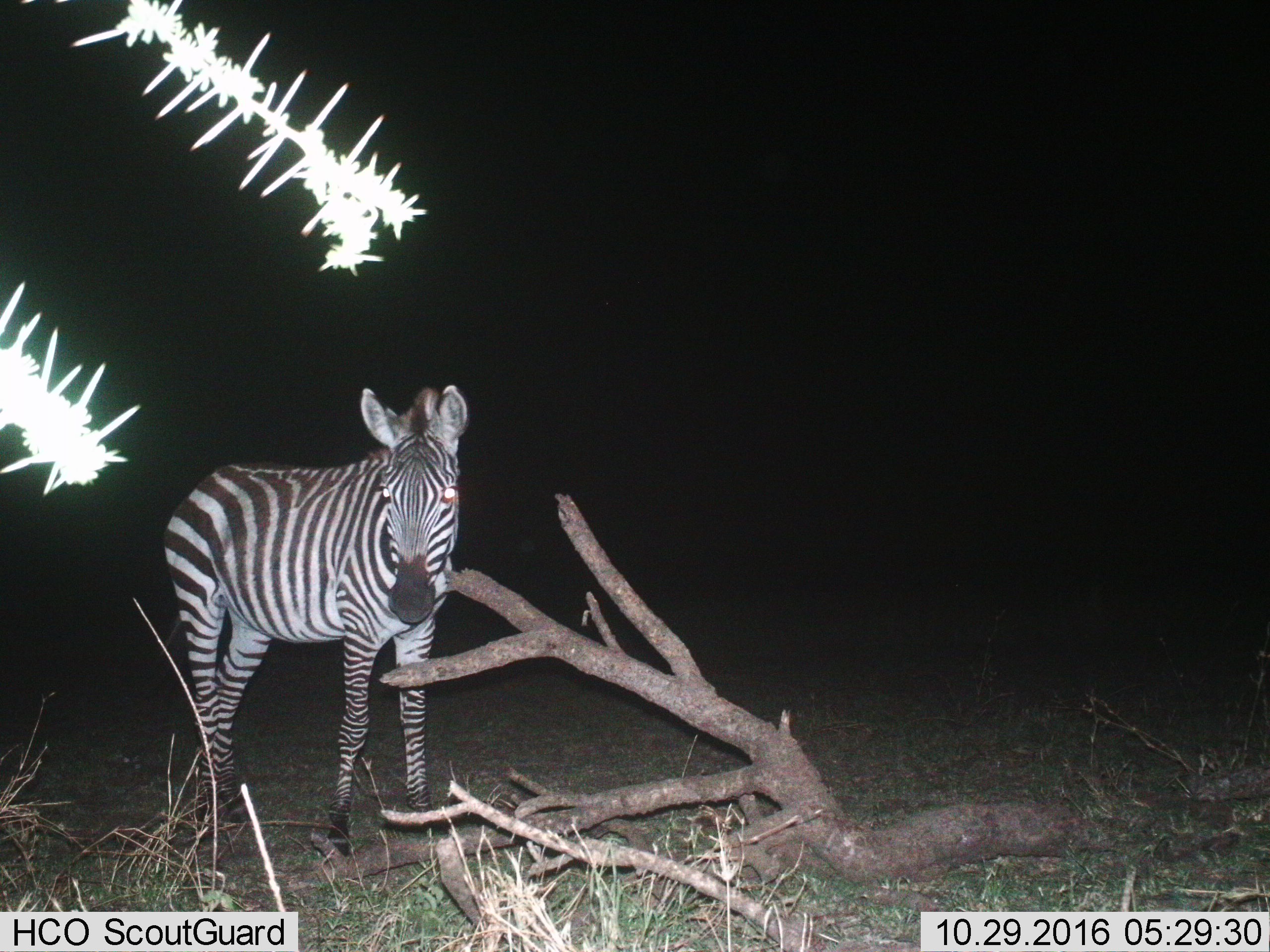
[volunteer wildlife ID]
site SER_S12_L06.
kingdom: Animalia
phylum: Chordata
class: Mammalia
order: Perissodactyla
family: Equidae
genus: Equus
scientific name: Equus quagga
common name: plains zebra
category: zebraplains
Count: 1.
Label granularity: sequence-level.